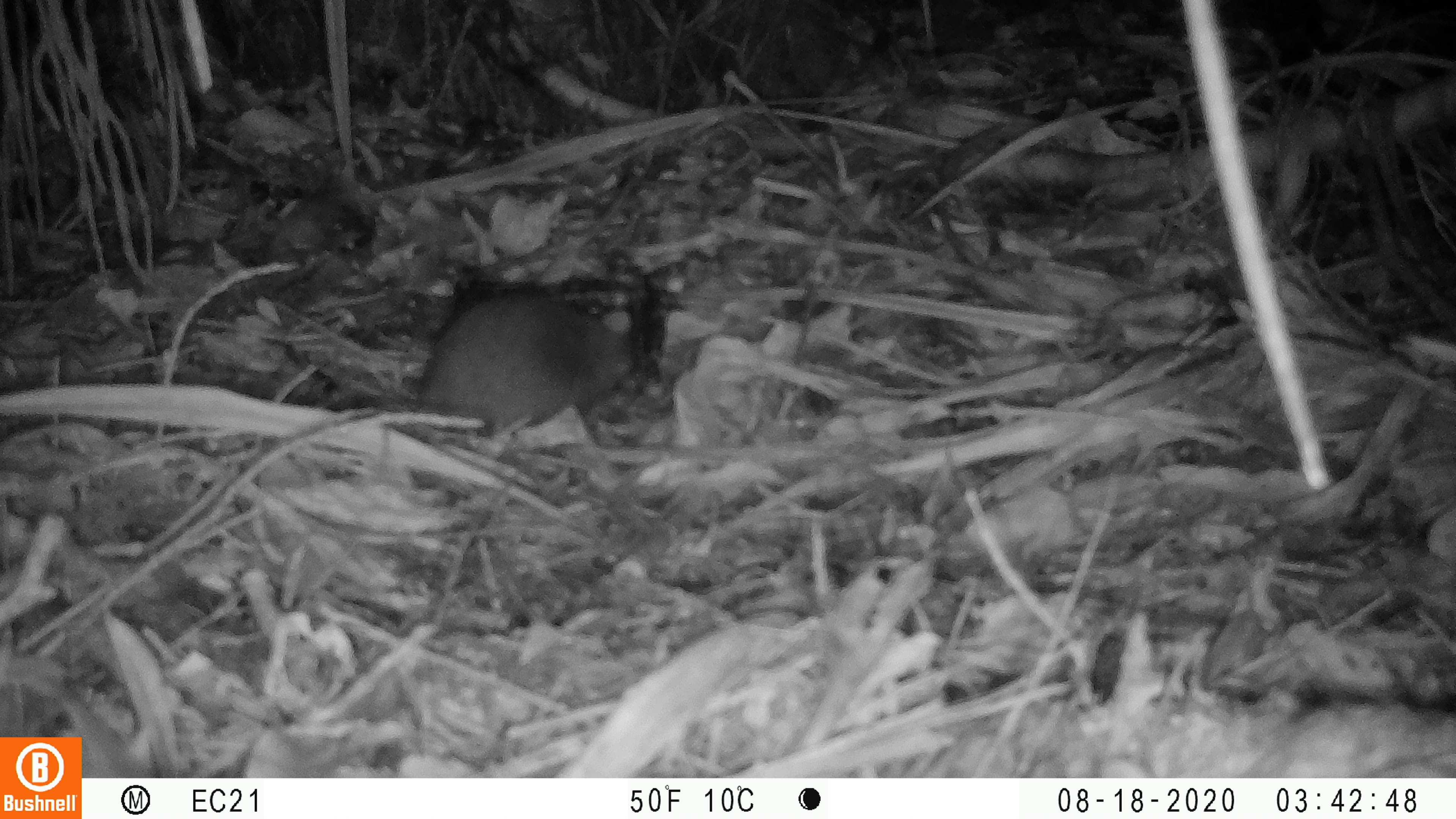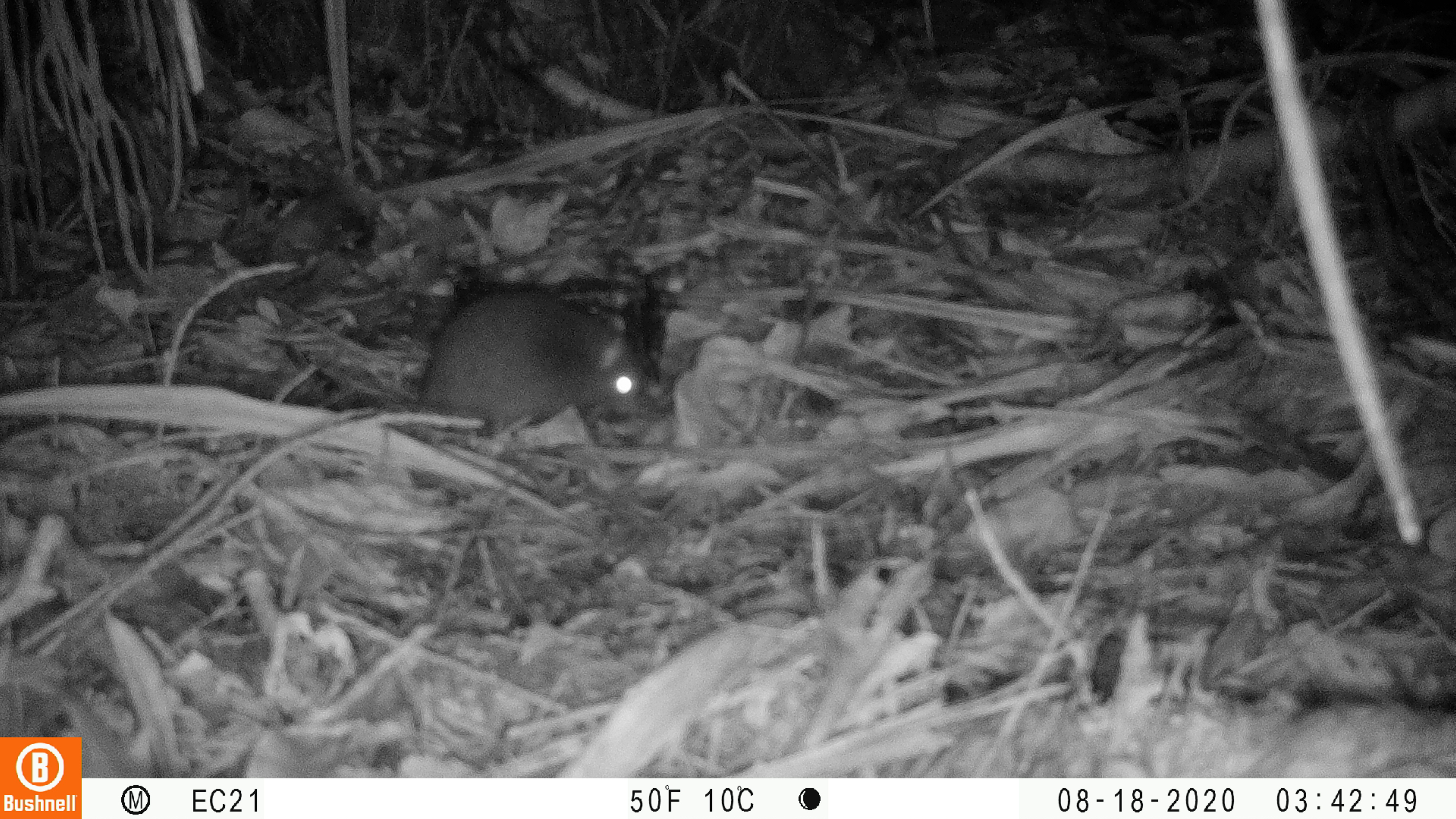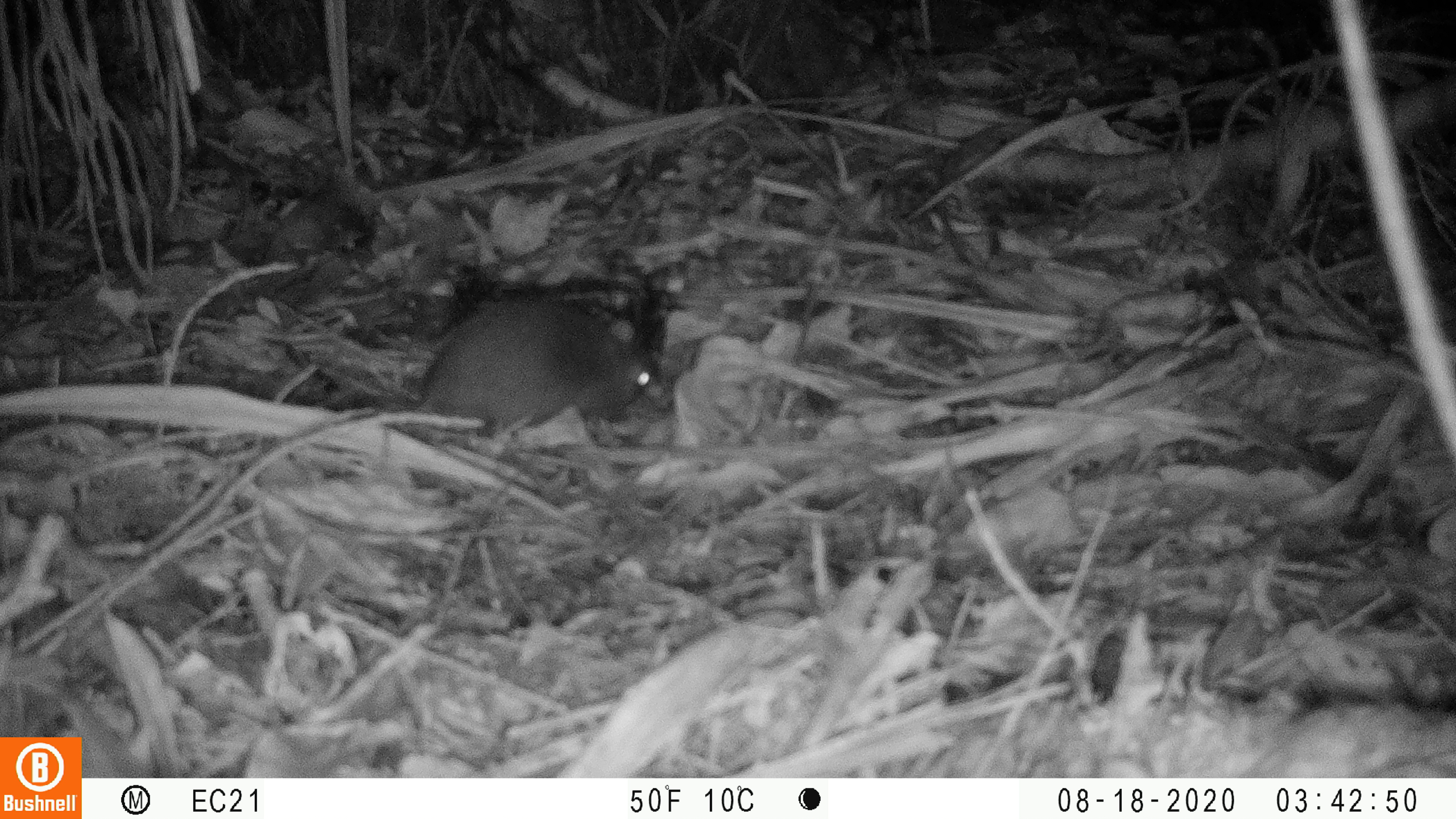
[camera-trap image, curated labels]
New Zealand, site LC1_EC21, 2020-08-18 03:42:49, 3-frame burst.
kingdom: Animalia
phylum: Chordata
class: Mammalia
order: Rodentia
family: Muridae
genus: Rattus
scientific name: Rattus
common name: rat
Rat (Rattus).